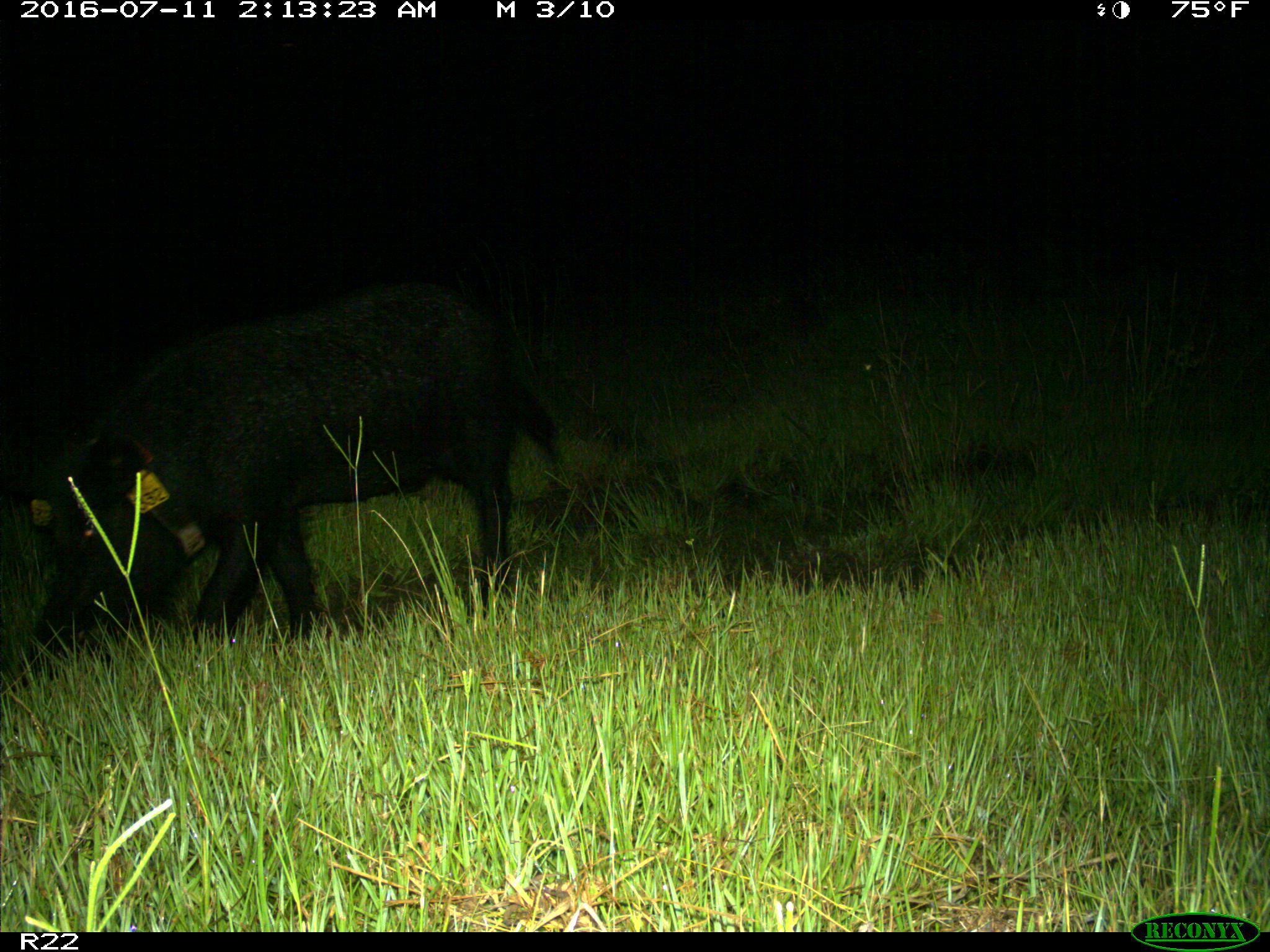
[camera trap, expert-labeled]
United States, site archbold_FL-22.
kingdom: Animalia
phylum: Chordata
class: Mammalia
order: Artiodactyla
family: Suidae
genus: Sus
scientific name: Sus scrofa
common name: wild boar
Sus scrofa (wild boar).